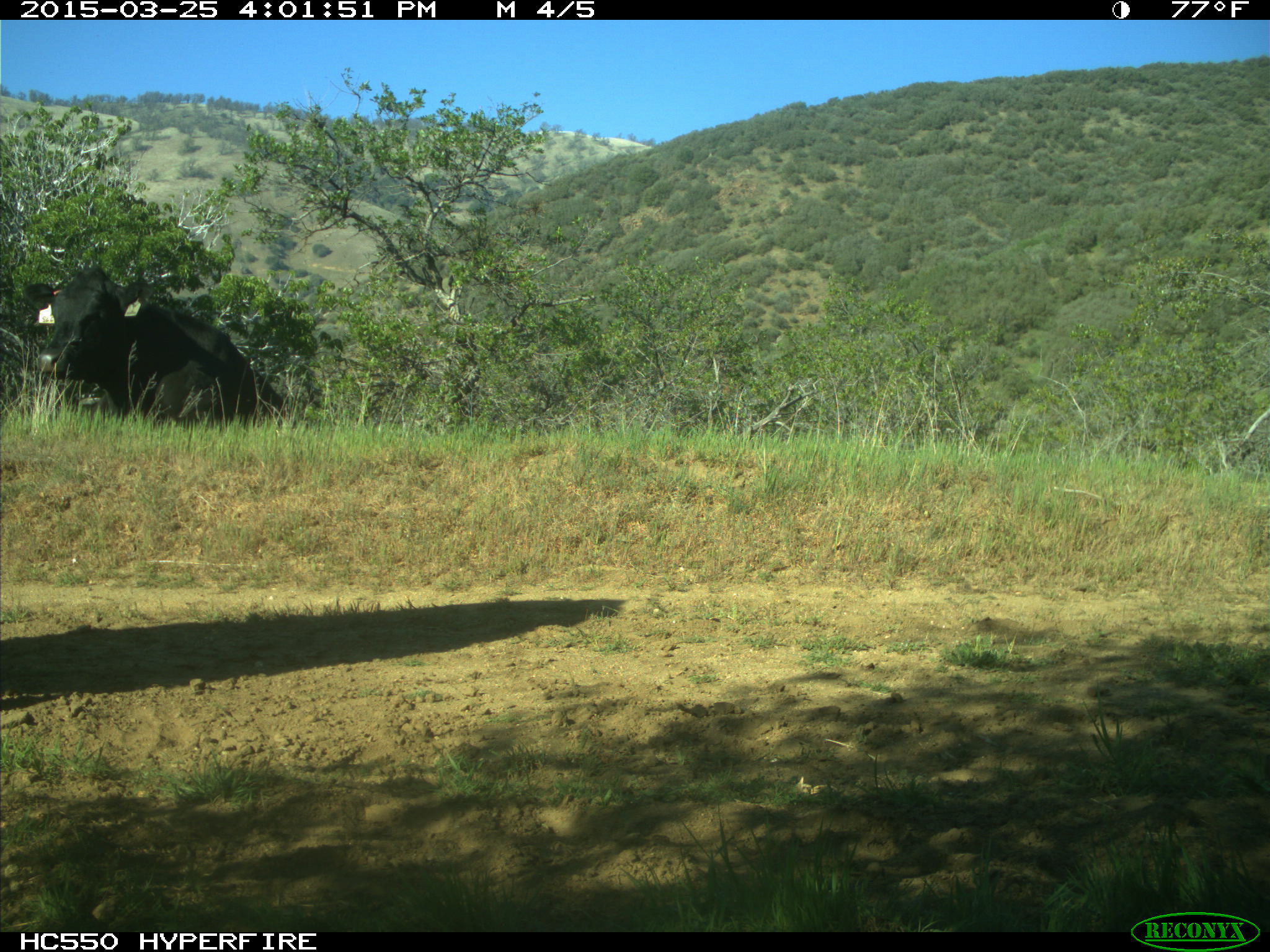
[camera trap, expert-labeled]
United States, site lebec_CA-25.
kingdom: Animalia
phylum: Chordata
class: Mammalia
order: Artiodactyla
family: Bovidae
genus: Bos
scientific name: Bos taurus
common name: domestic cow